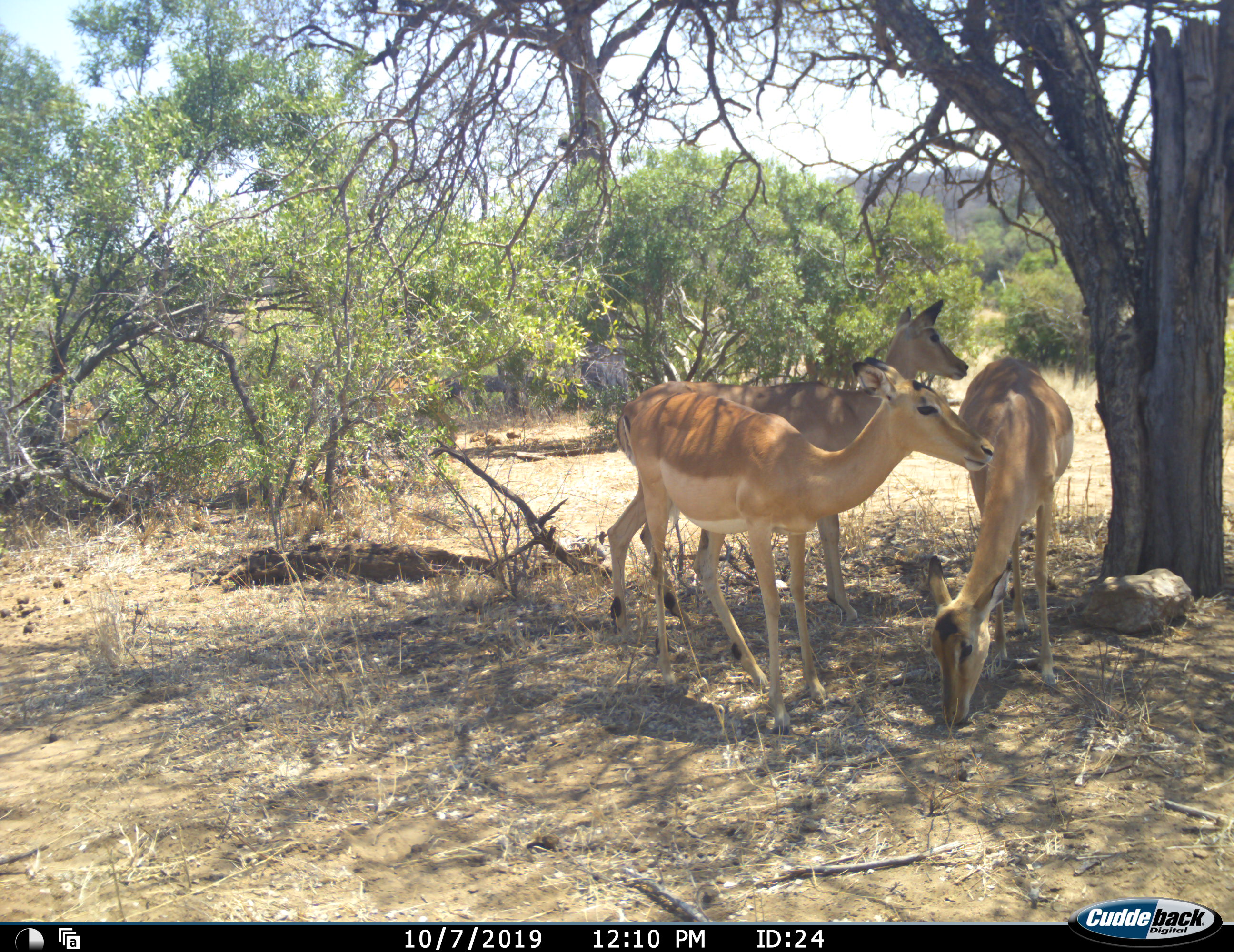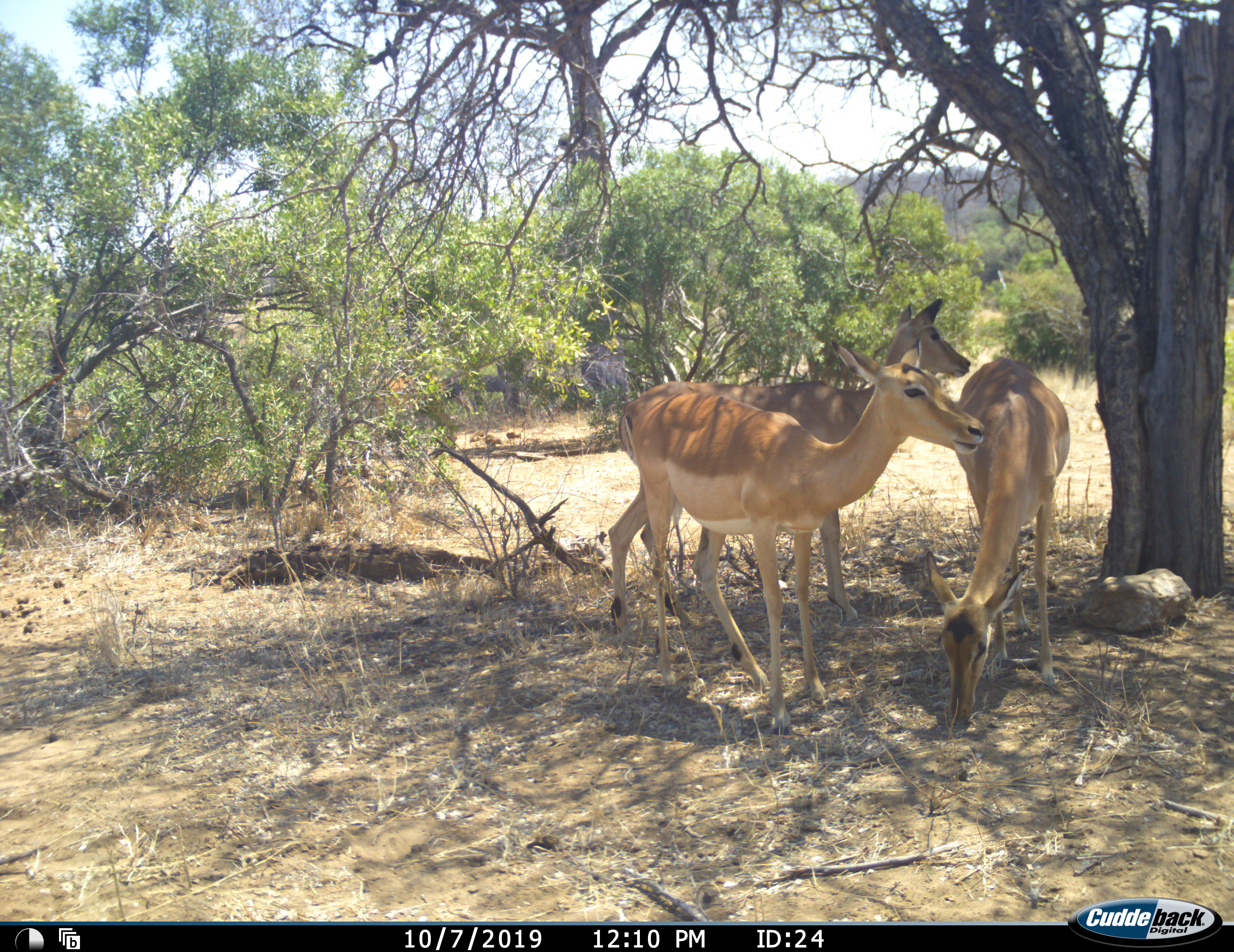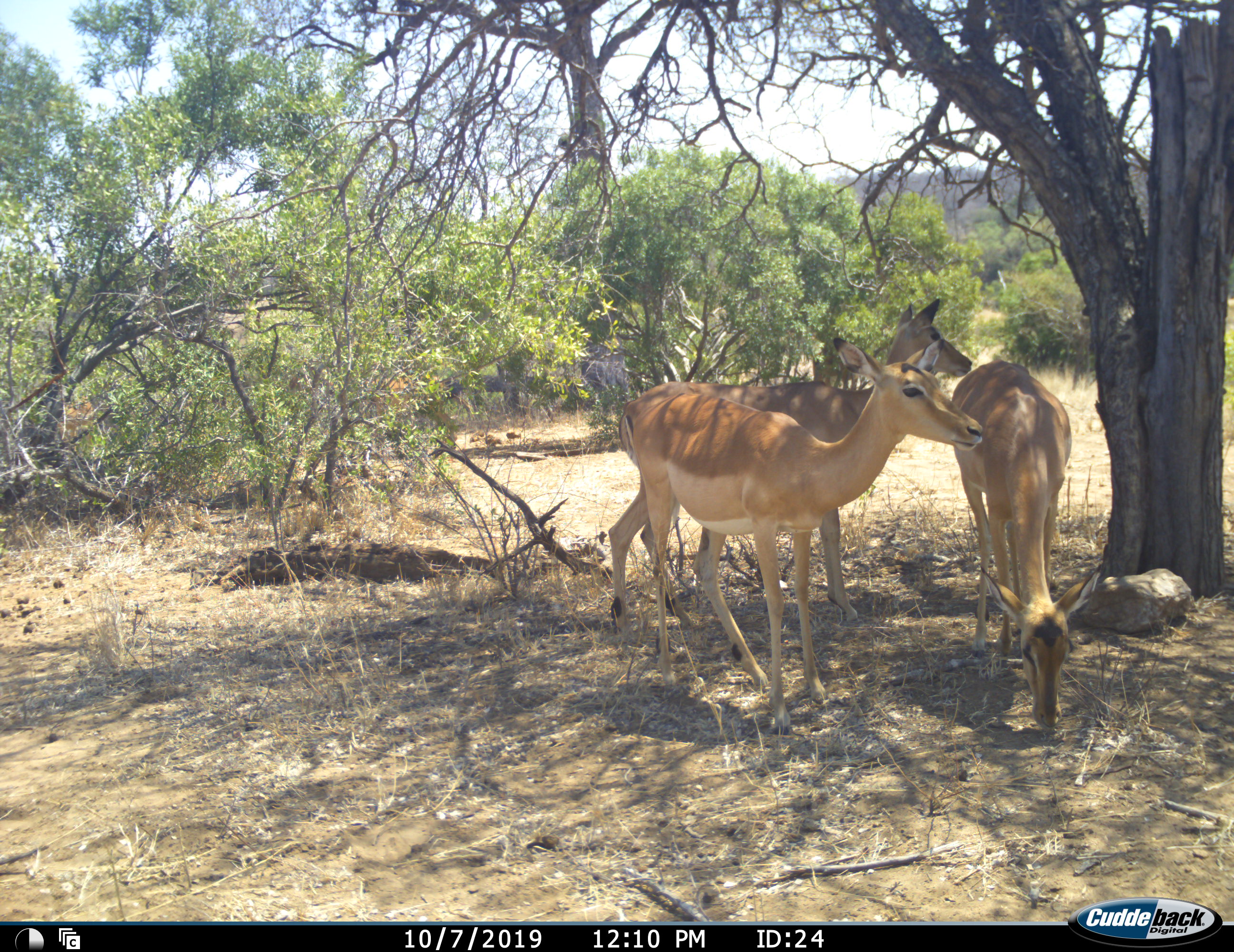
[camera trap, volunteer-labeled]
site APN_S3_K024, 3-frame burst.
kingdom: Animalia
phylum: Chordata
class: Mammalia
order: Artiodactyla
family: Bovidae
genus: Aepyceros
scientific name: Aepyceros melampus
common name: impala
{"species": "impala (Aepyceros melampus)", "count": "3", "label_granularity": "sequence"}